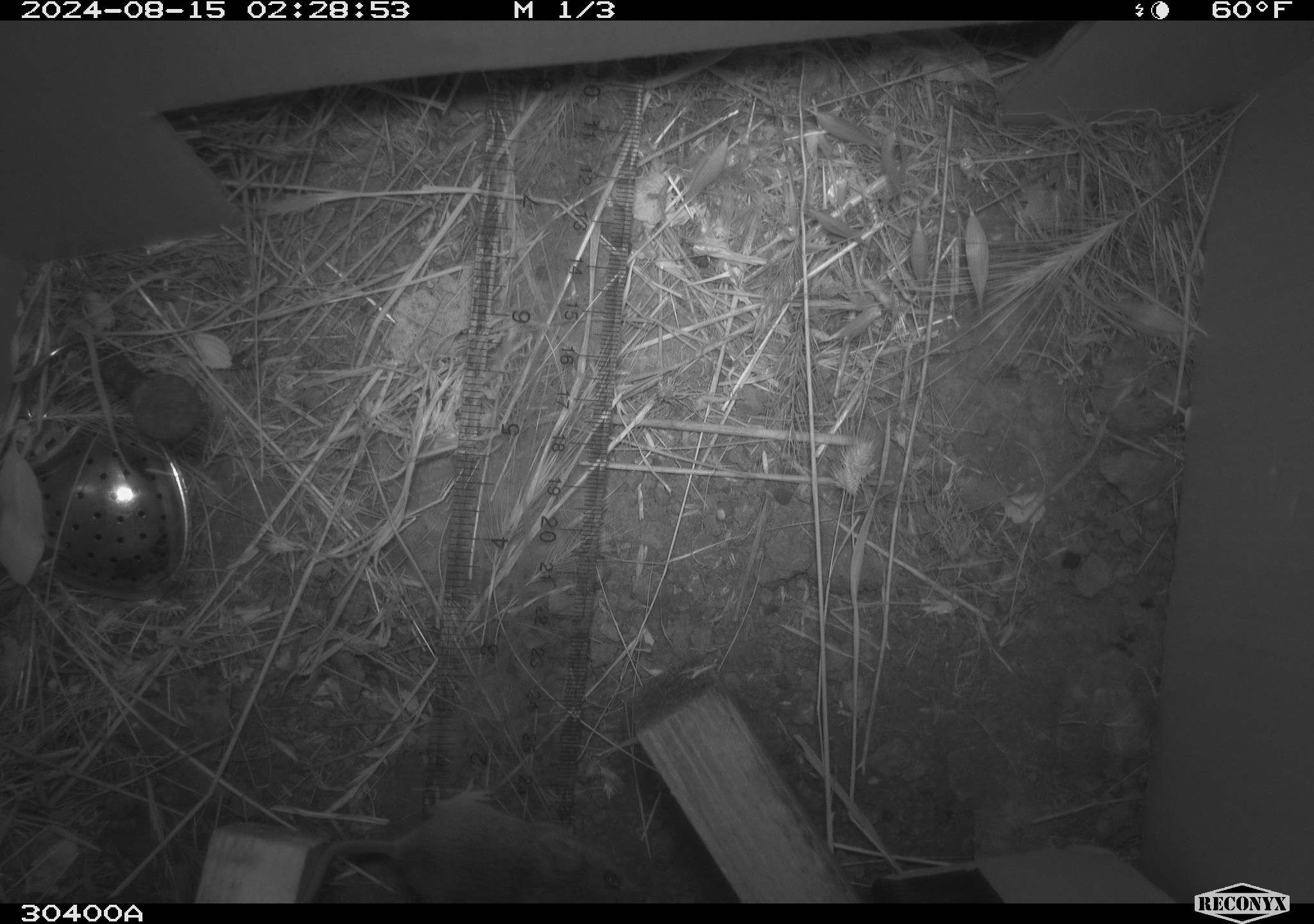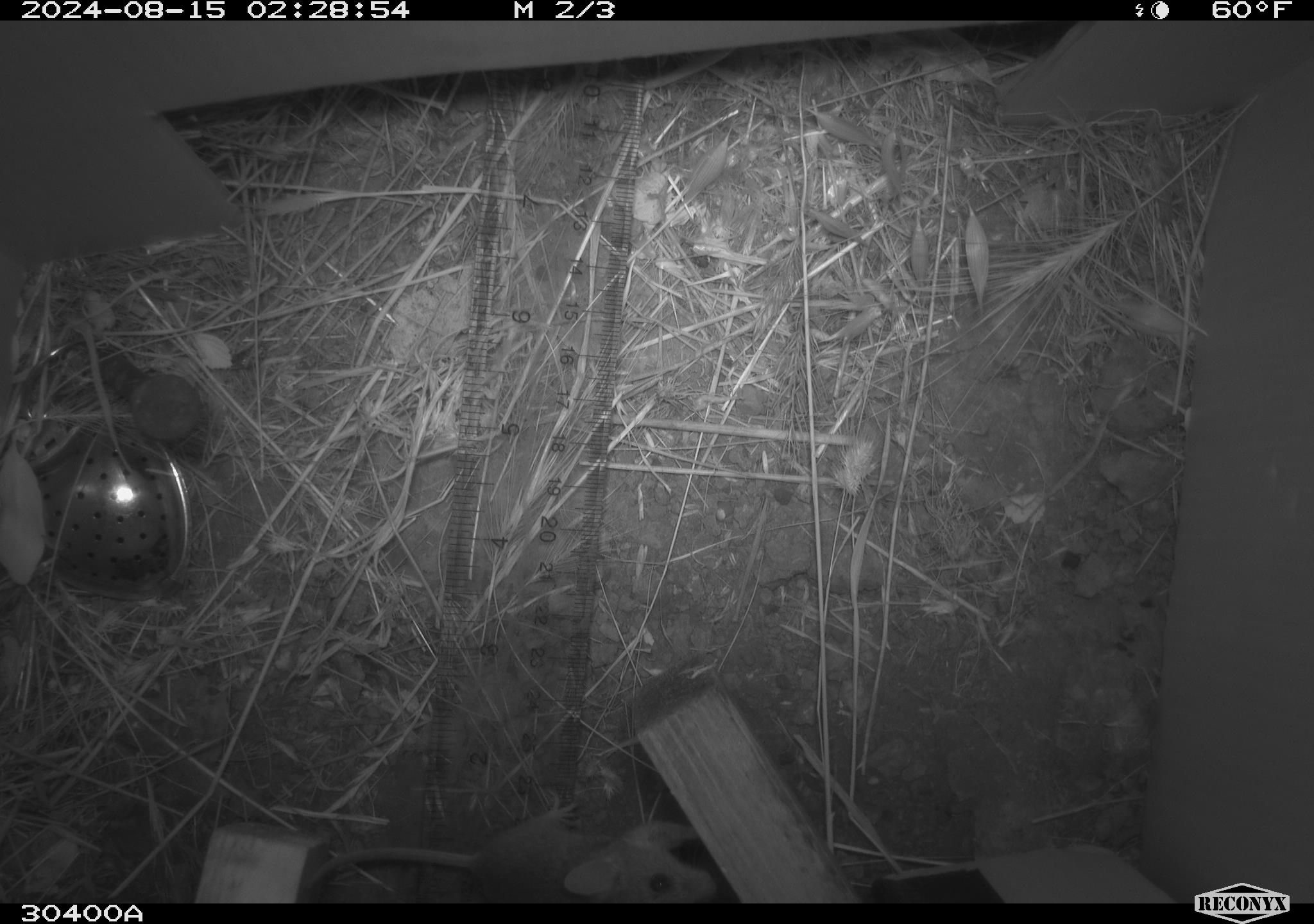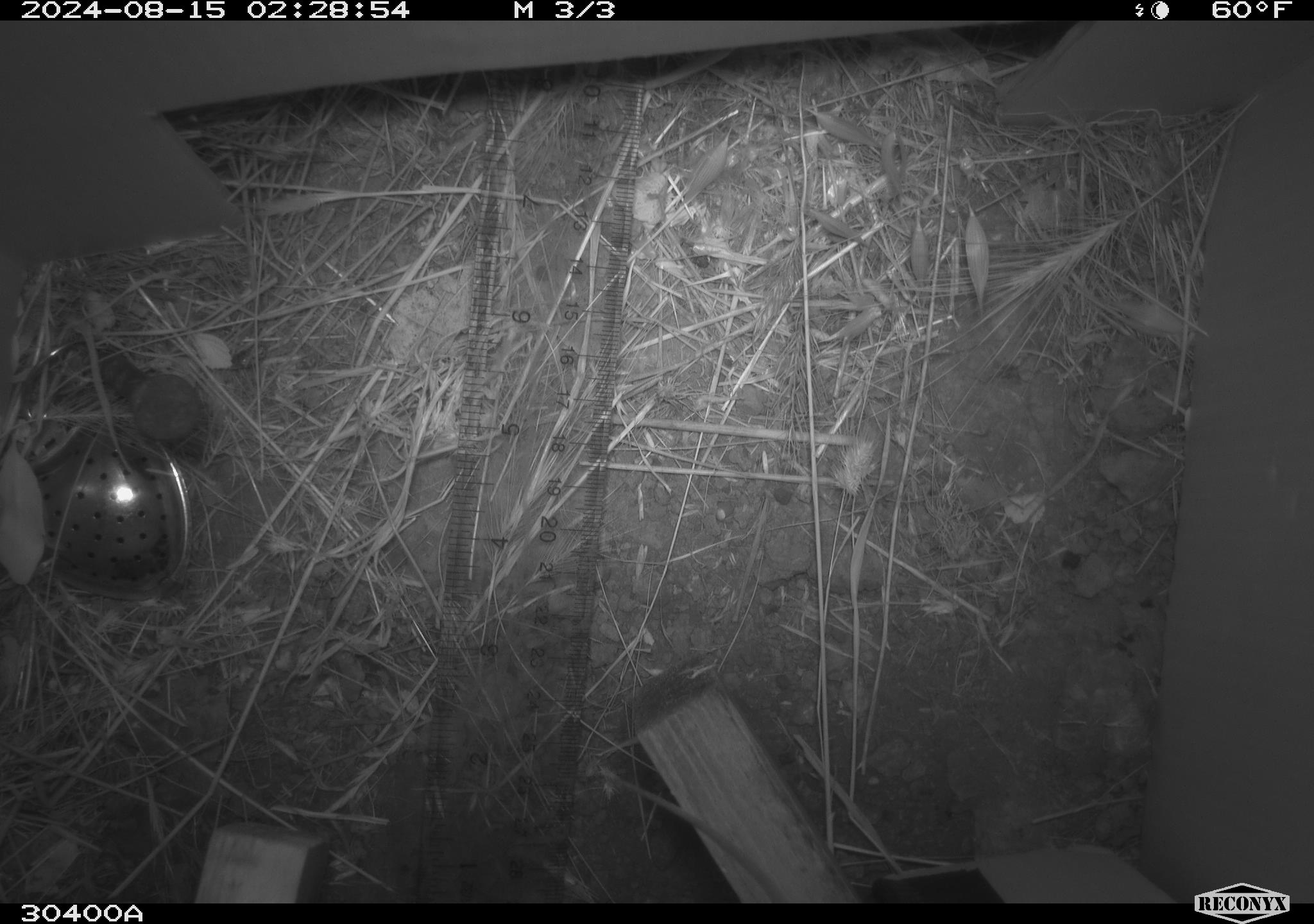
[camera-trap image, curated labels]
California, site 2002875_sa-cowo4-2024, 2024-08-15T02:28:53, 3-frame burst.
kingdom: Animalia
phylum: Chordata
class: Mammalia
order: Rodentia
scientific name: Rodentia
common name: mouse species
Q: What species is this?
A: Mouse species (Rodentia).